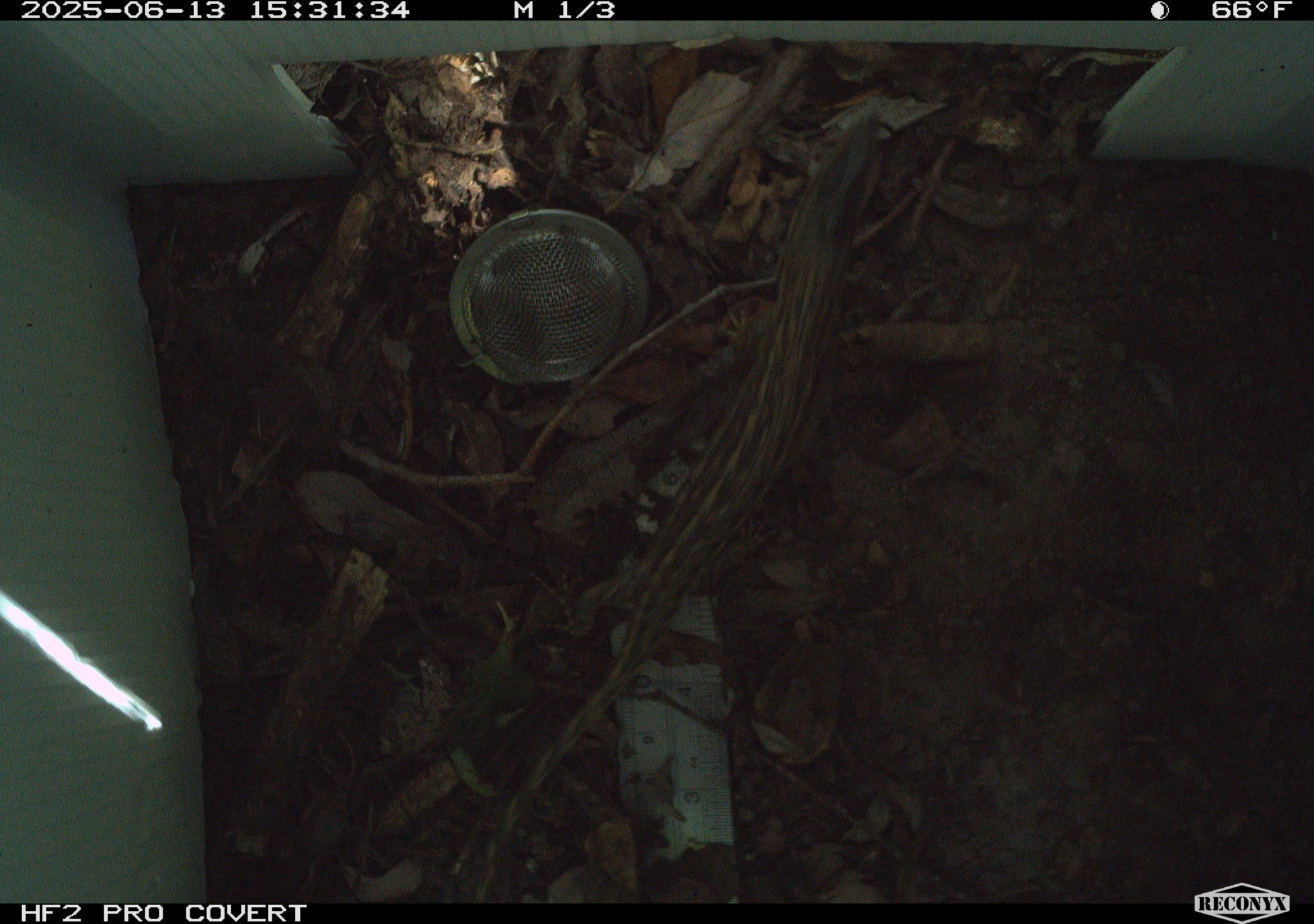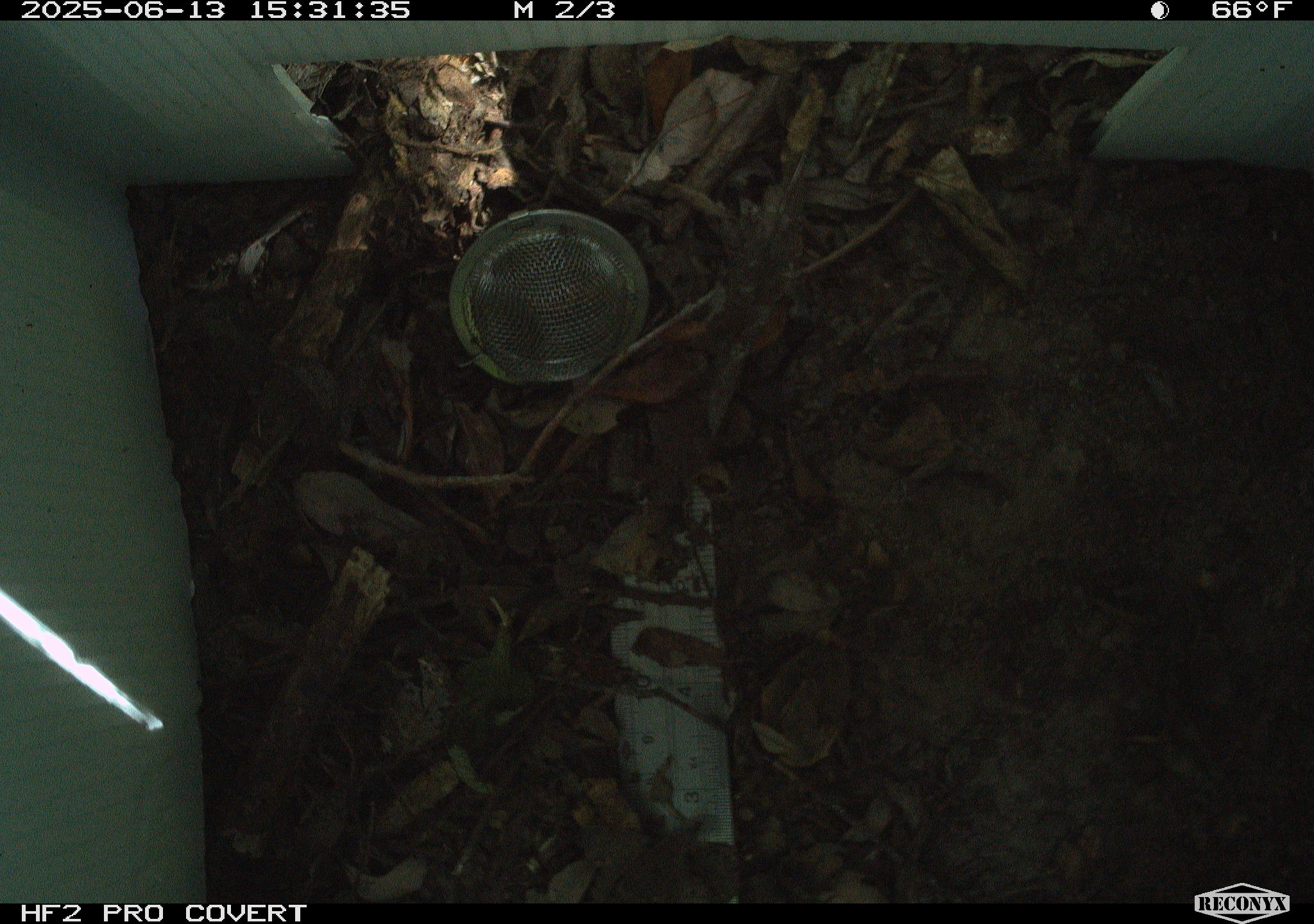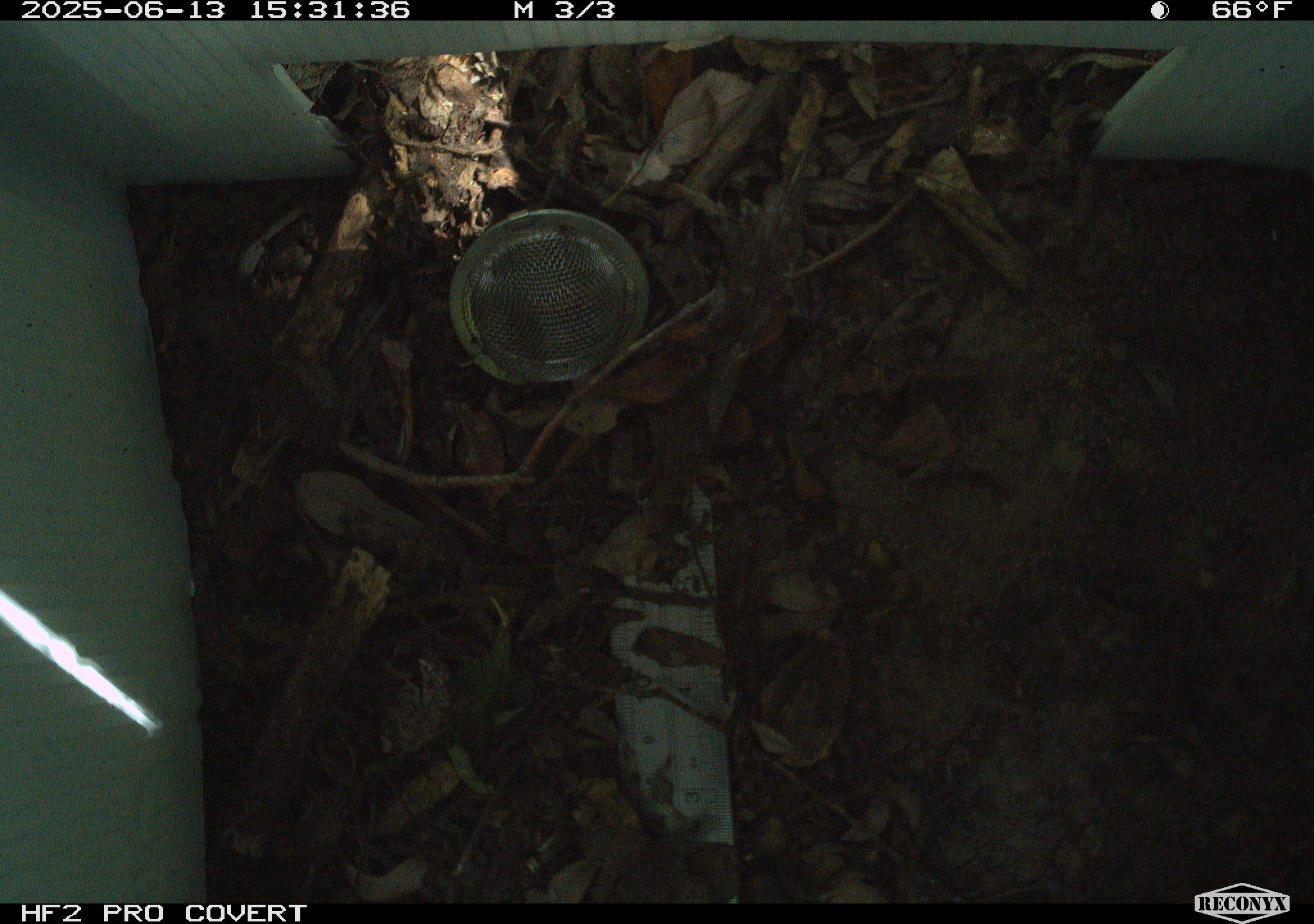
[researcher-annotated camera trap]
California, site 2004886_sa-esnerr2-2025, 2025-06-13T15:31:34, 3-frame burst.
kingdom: Animalia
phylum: Chordata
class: Reptilia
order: Squamata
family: Phrynosomatidae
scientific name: Phrynosomatidae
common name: north american spiny lizards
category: sceloporus/uta species